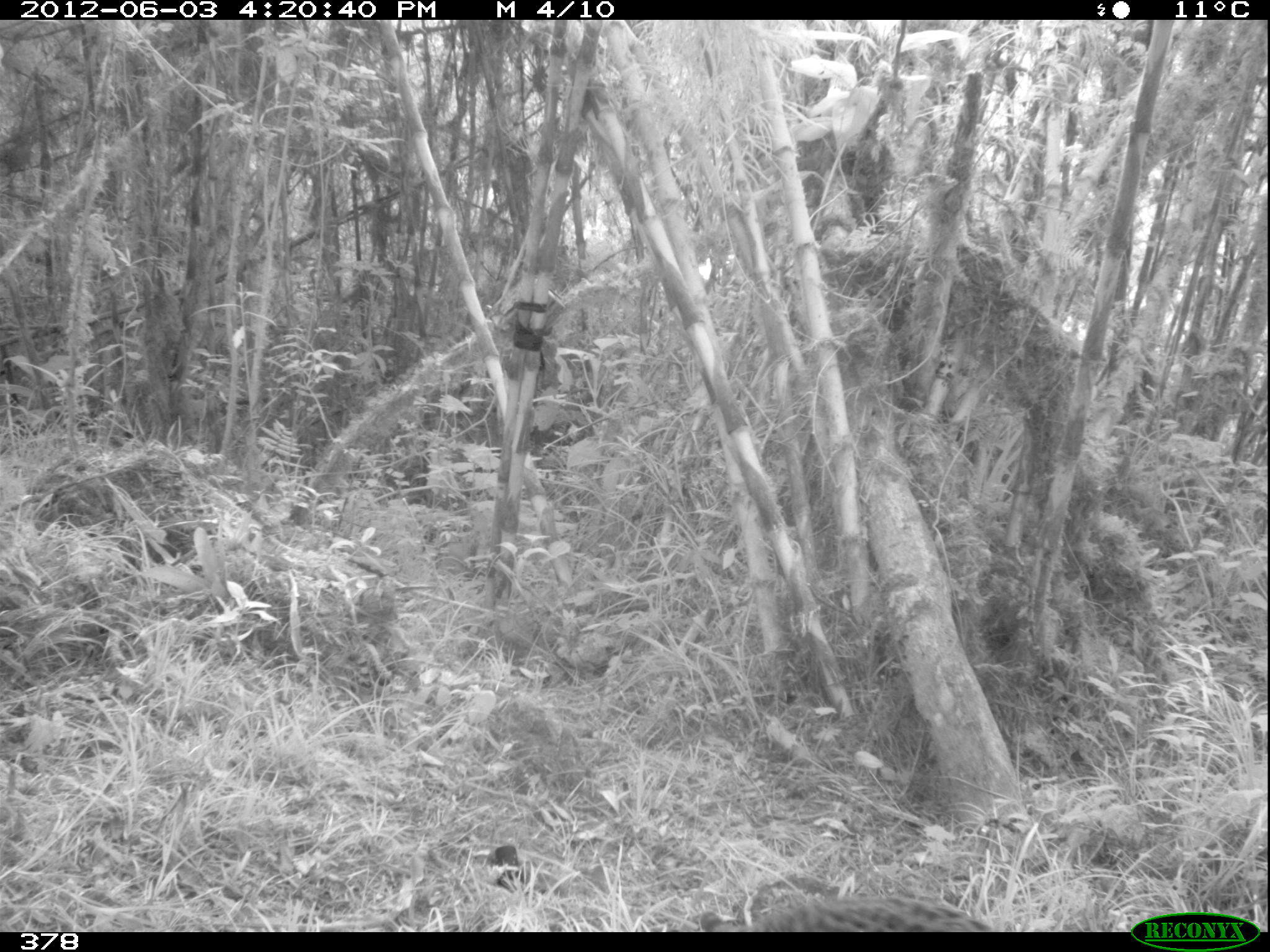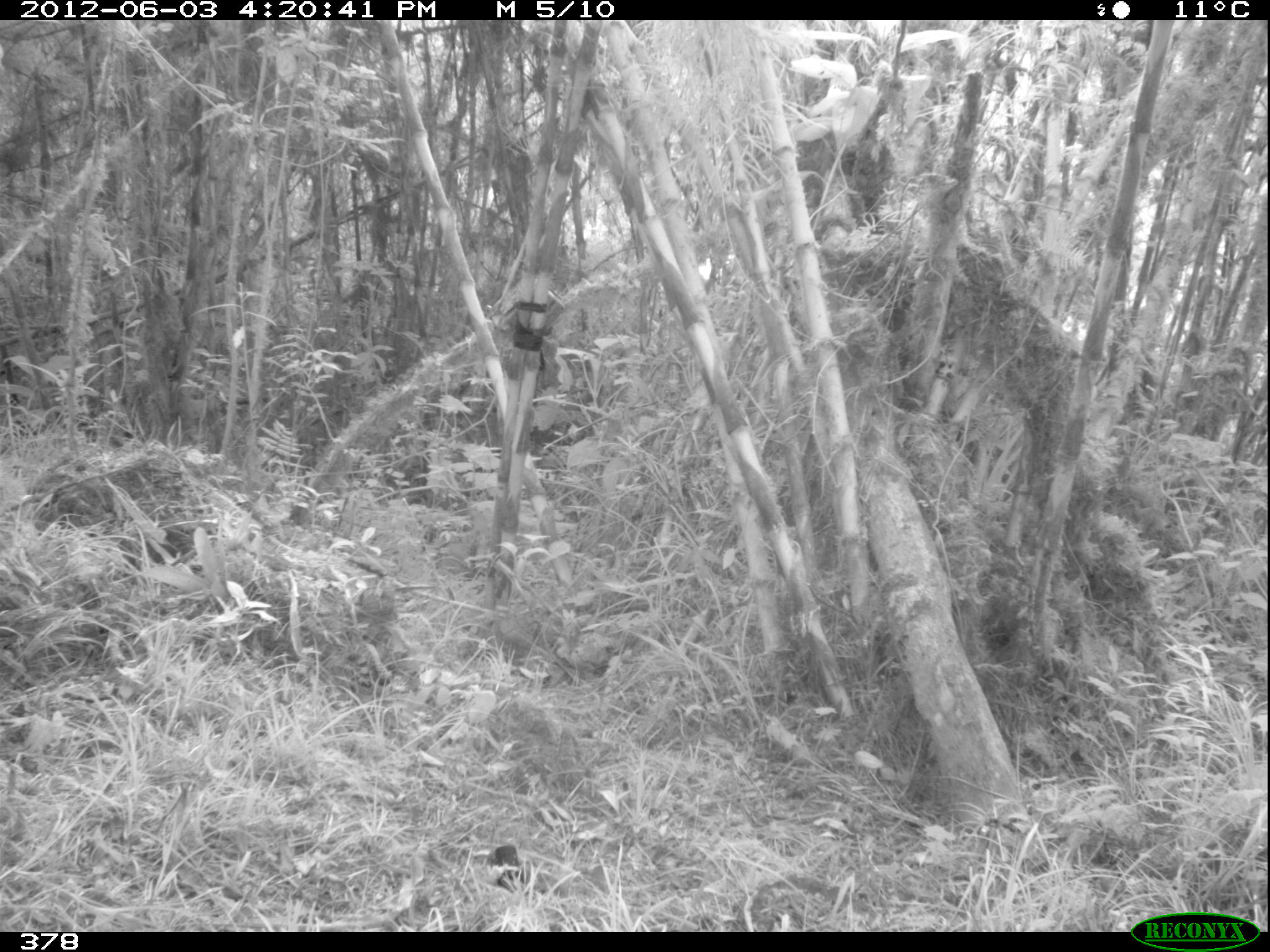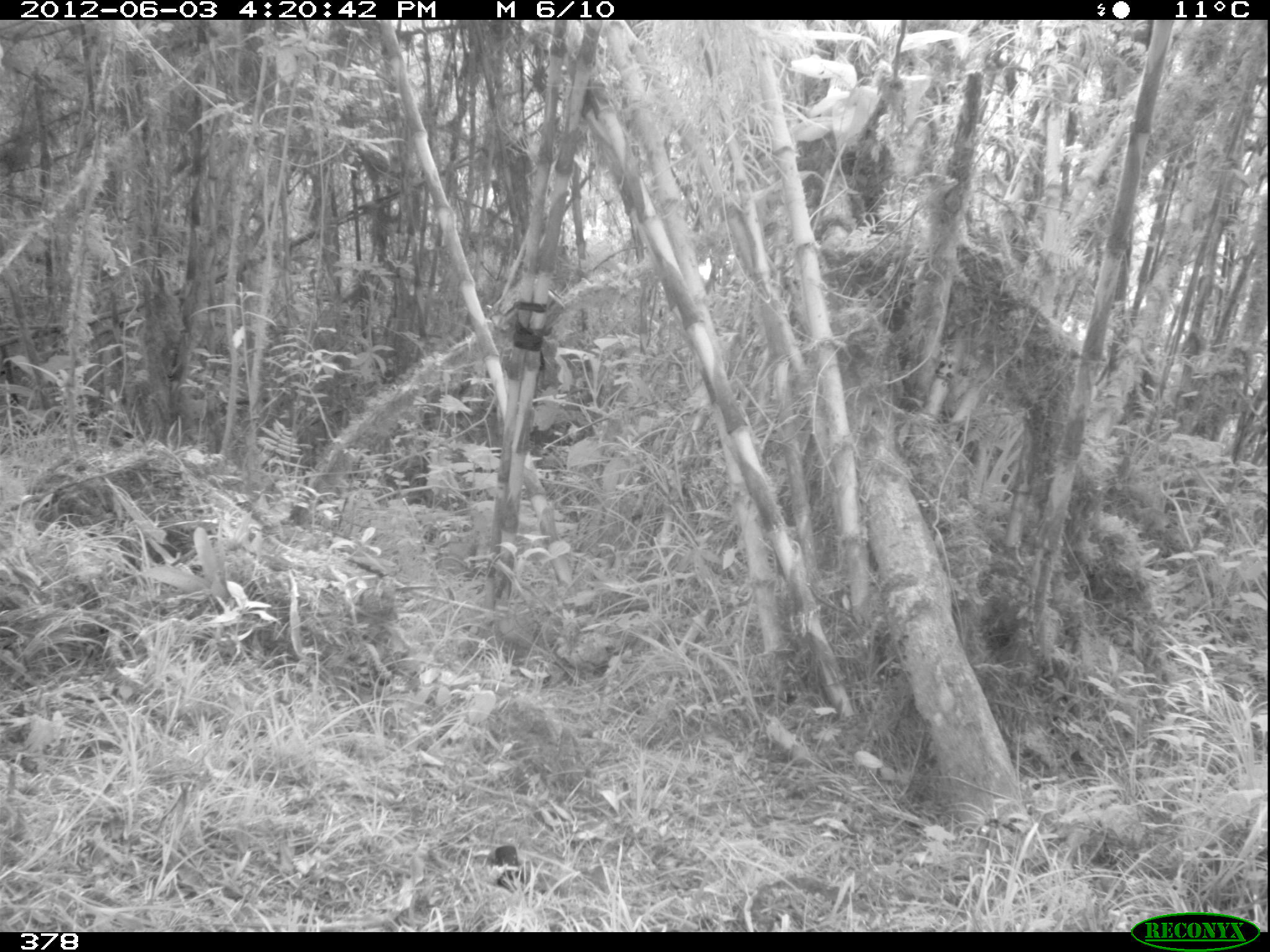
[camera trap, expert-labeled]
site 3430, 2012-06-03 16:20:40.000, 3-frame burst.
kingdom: Animalia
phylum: Chordata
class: Mammalia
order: Carnivora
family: Felidae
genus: Leopardus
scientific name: Leopardus tigrinus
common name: northern tigrina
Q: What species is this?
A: Leopardus tigrinus (northern tigrina).